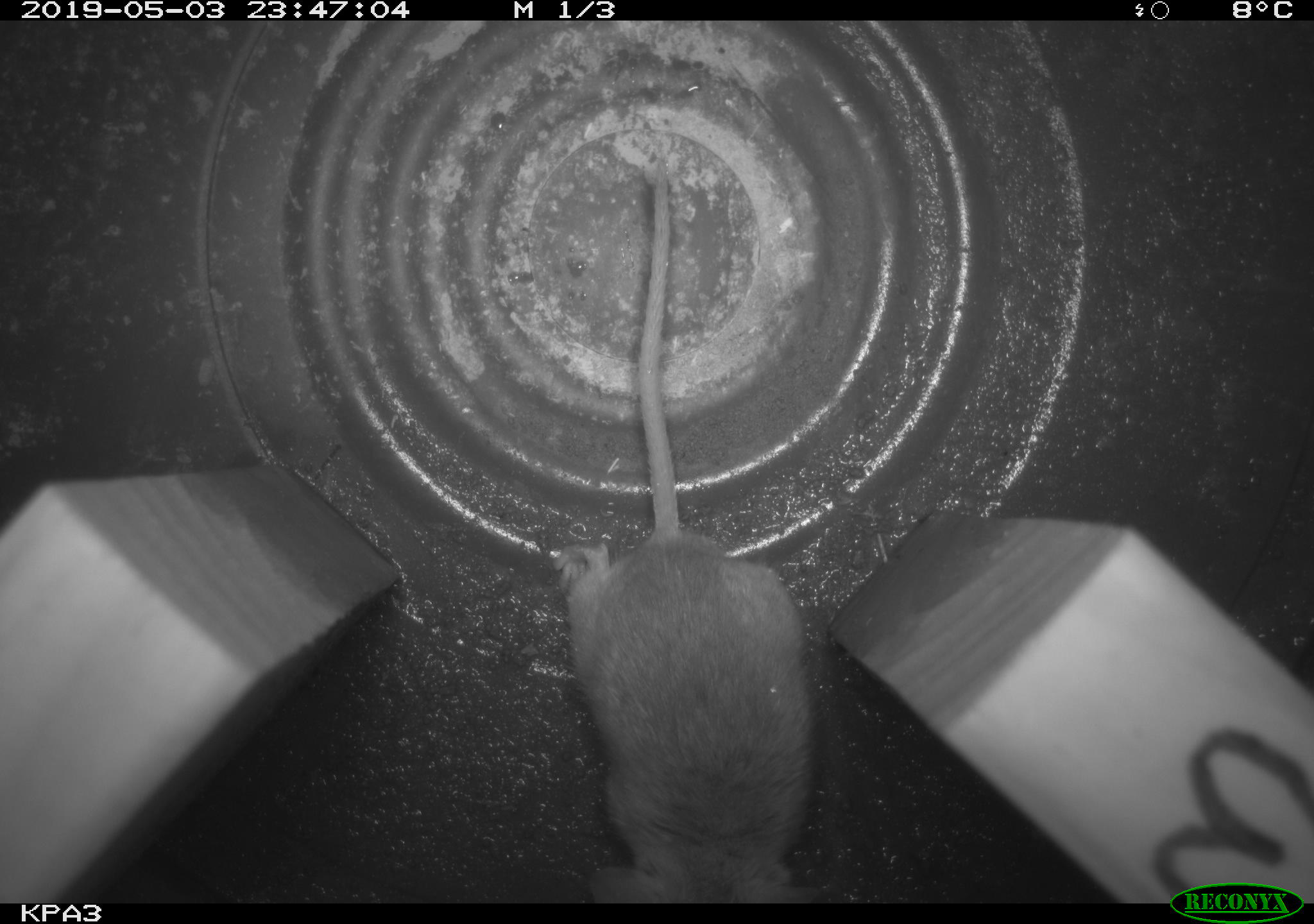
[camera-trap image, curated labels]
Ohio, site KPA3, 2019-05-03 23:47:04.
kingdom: Animalia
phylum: Chordata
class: Mammalia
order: Rodentia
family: Cricetidae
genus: Peromyscus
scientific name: Peromyscus leucopus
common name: white-footed mouse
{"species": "white-footed mouse (Peromyscus leucopus)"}